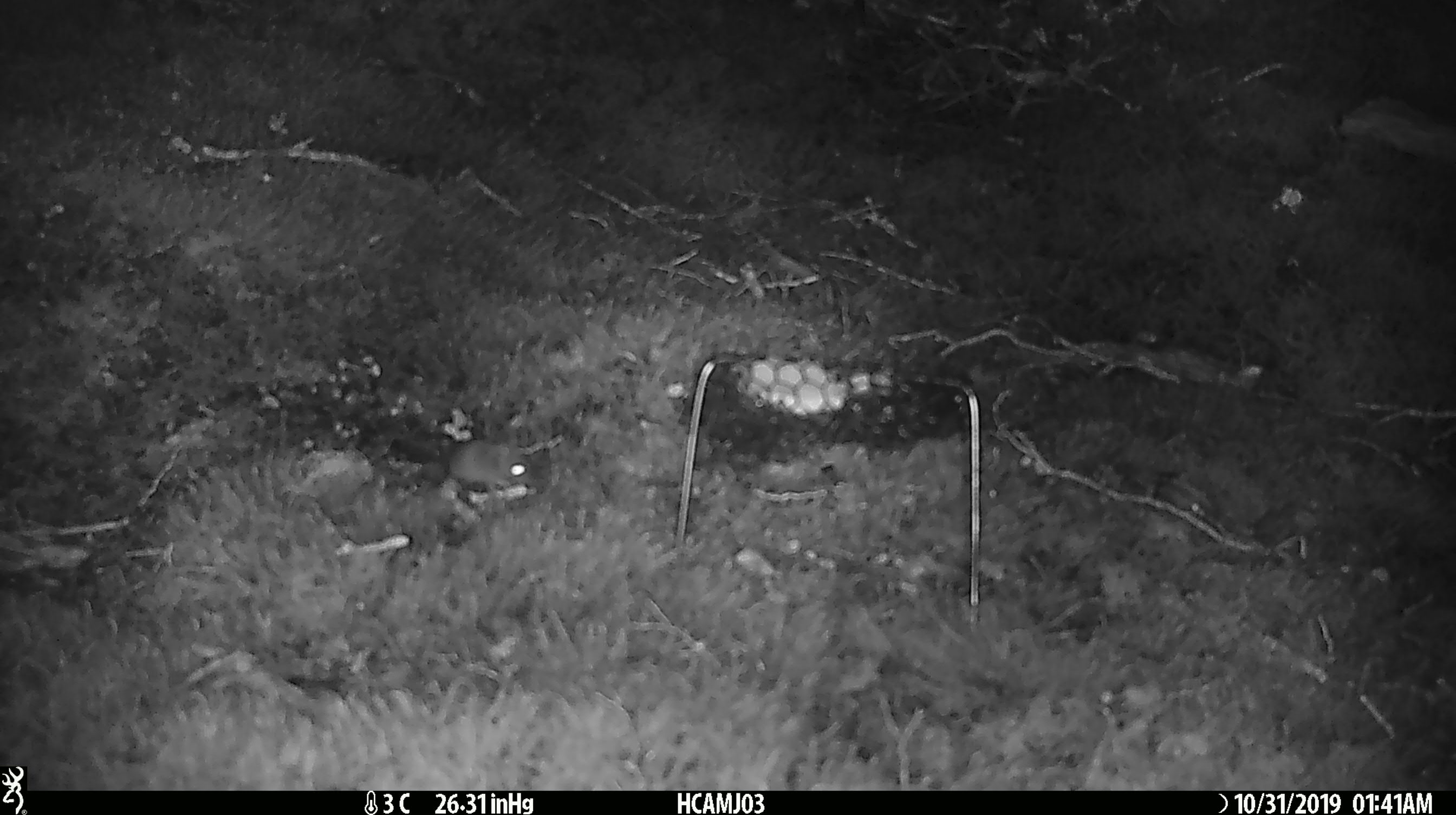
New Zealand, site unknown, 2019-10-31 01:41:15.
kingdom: Animalia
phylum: Chordata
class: Mammalia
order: Rodentia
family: Muridae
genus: Mus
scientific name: Mus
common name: mouse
Mouse (Mus).